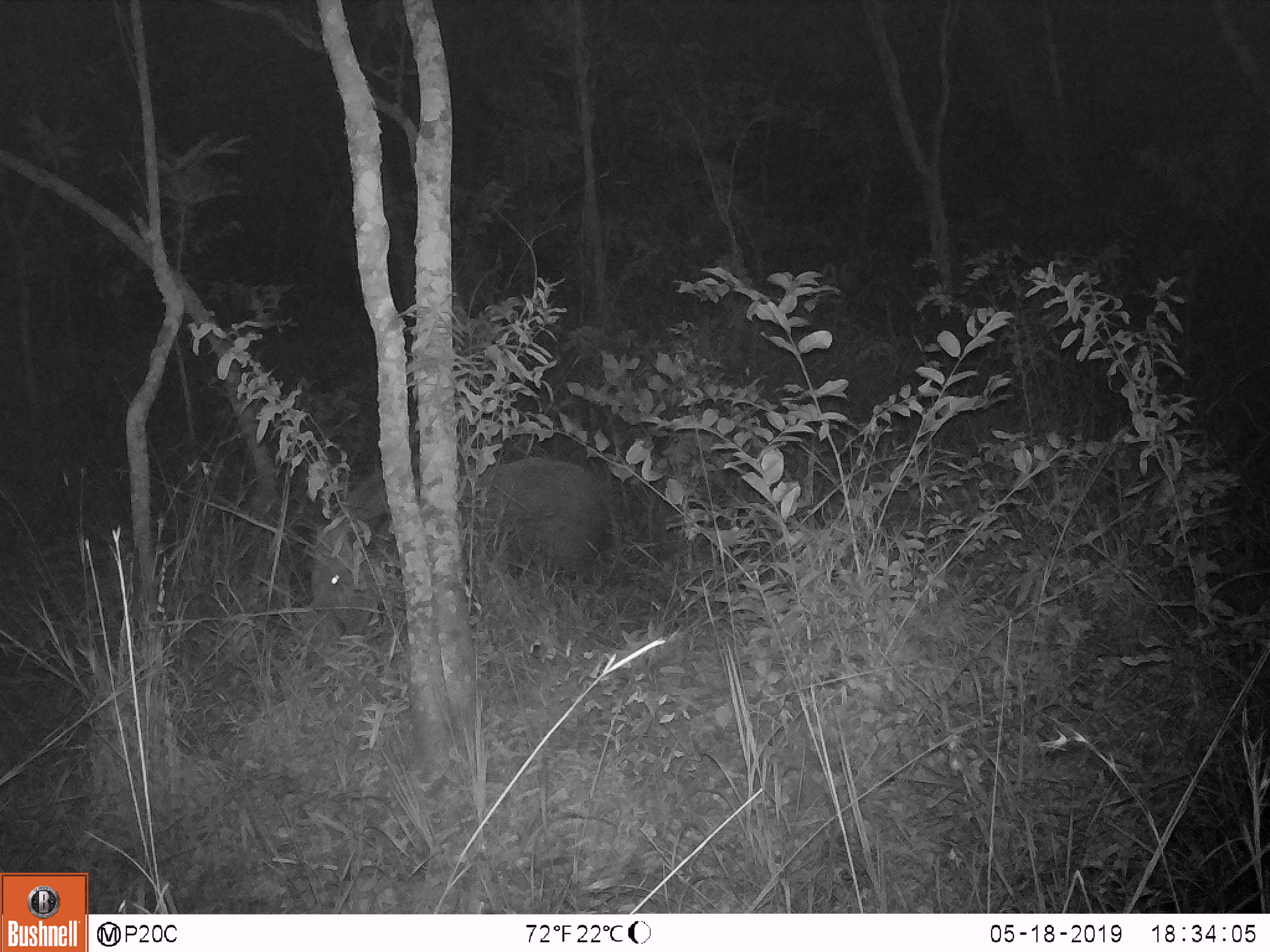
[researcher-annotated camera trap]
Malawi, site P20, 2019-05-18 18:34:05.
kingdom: Animalia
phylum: Chordata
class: Mammalia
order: Artiodactyla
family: Suidae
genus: Potamochoerus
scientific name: Potamochoerus larvatus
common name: bushpig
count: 1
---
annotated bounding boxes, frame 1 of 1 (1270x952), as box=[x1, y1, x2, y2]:
bushpig: box=[303, 450, 617, 667]